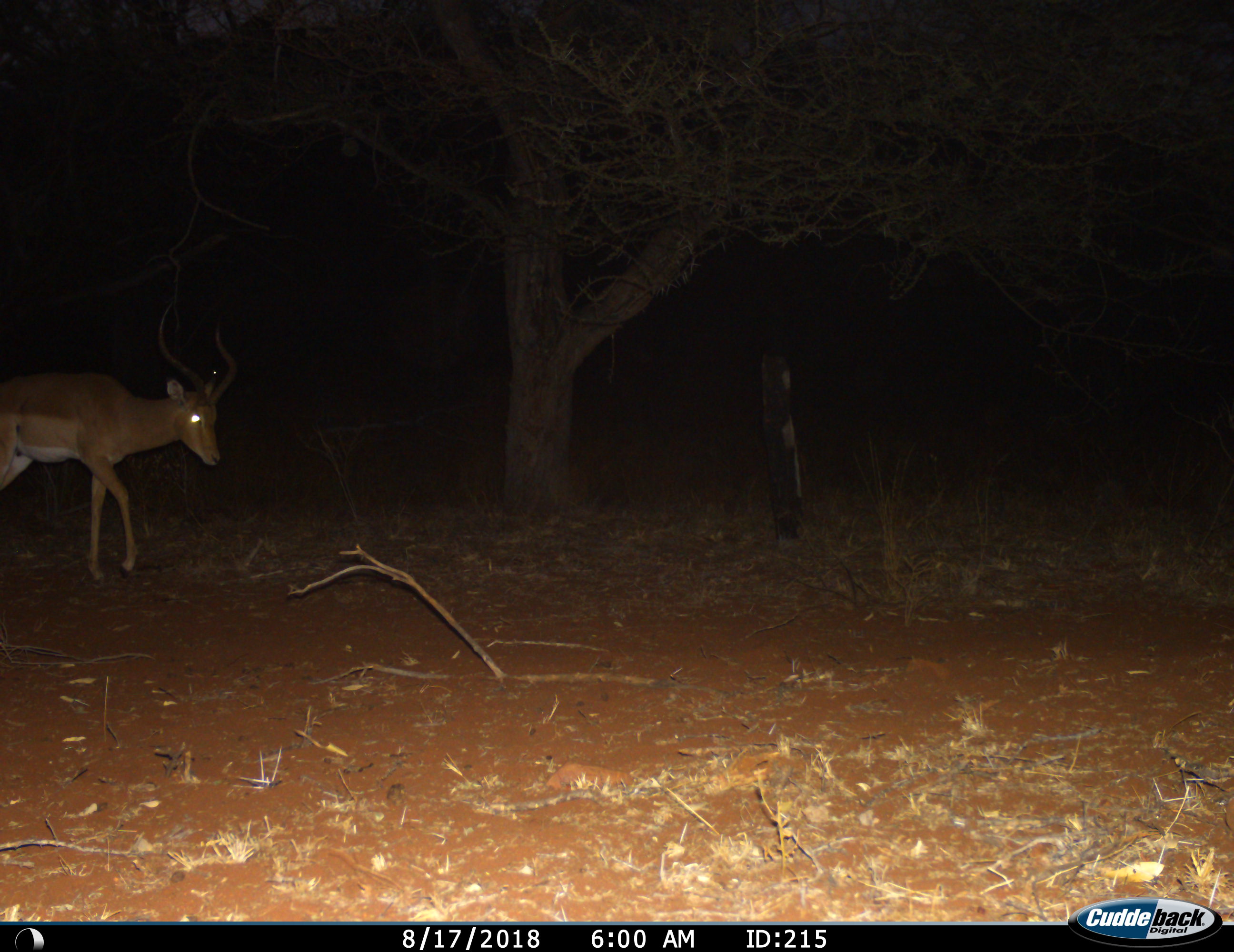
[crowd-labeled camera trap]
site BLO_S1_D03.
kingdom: Animalia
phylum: Chordata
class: Mammalia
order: Artiodactyla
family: Bovidae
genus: Aepyceros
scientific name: Aepyceros melampus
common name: impala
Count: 1.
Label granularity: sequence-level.